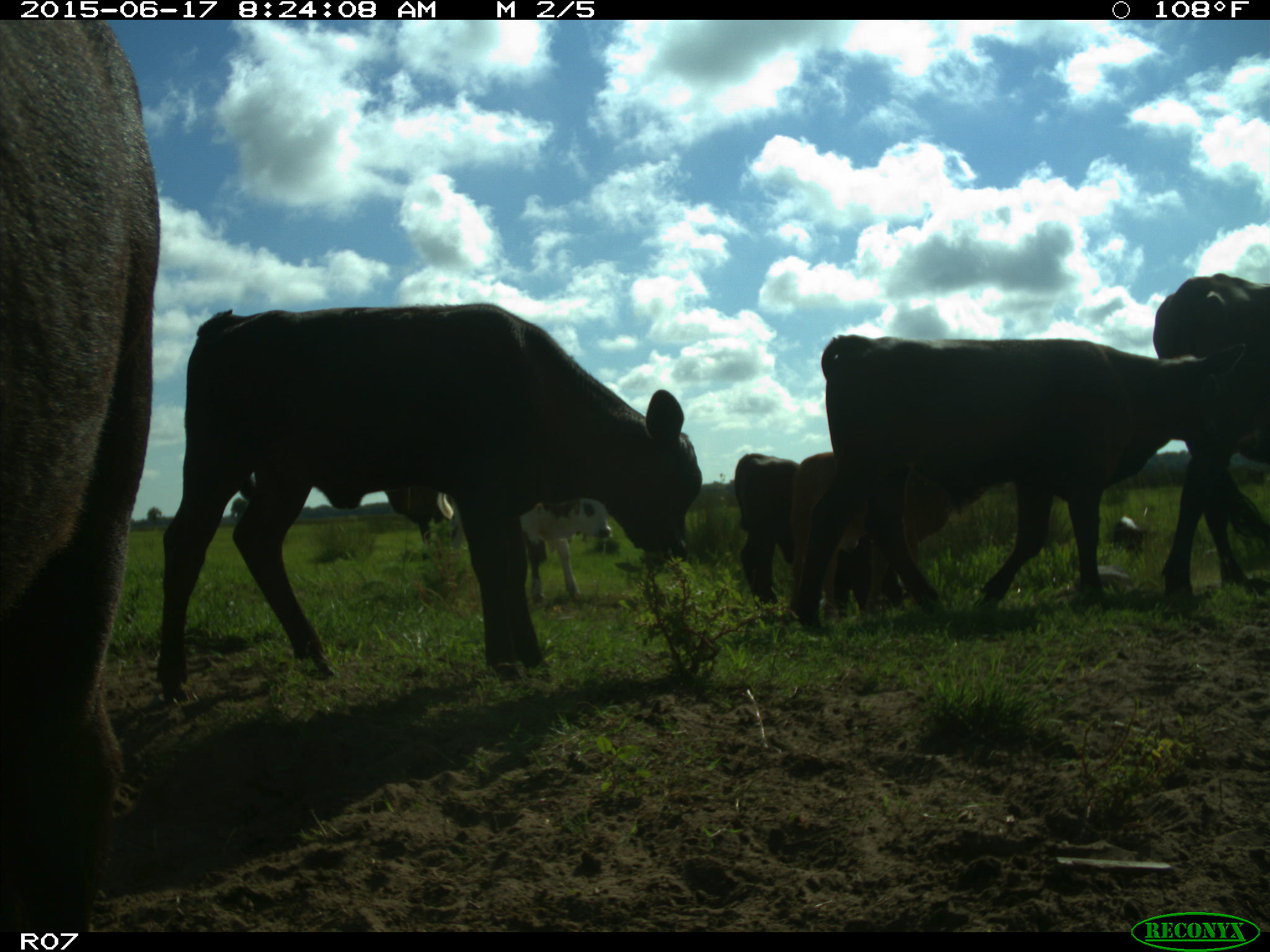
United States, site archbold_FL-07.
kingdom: Animalia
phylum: Chordata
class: Mammalia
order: Artiodactyla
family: Bovidae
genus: Bos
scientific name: Bos taurus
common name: domestic cow